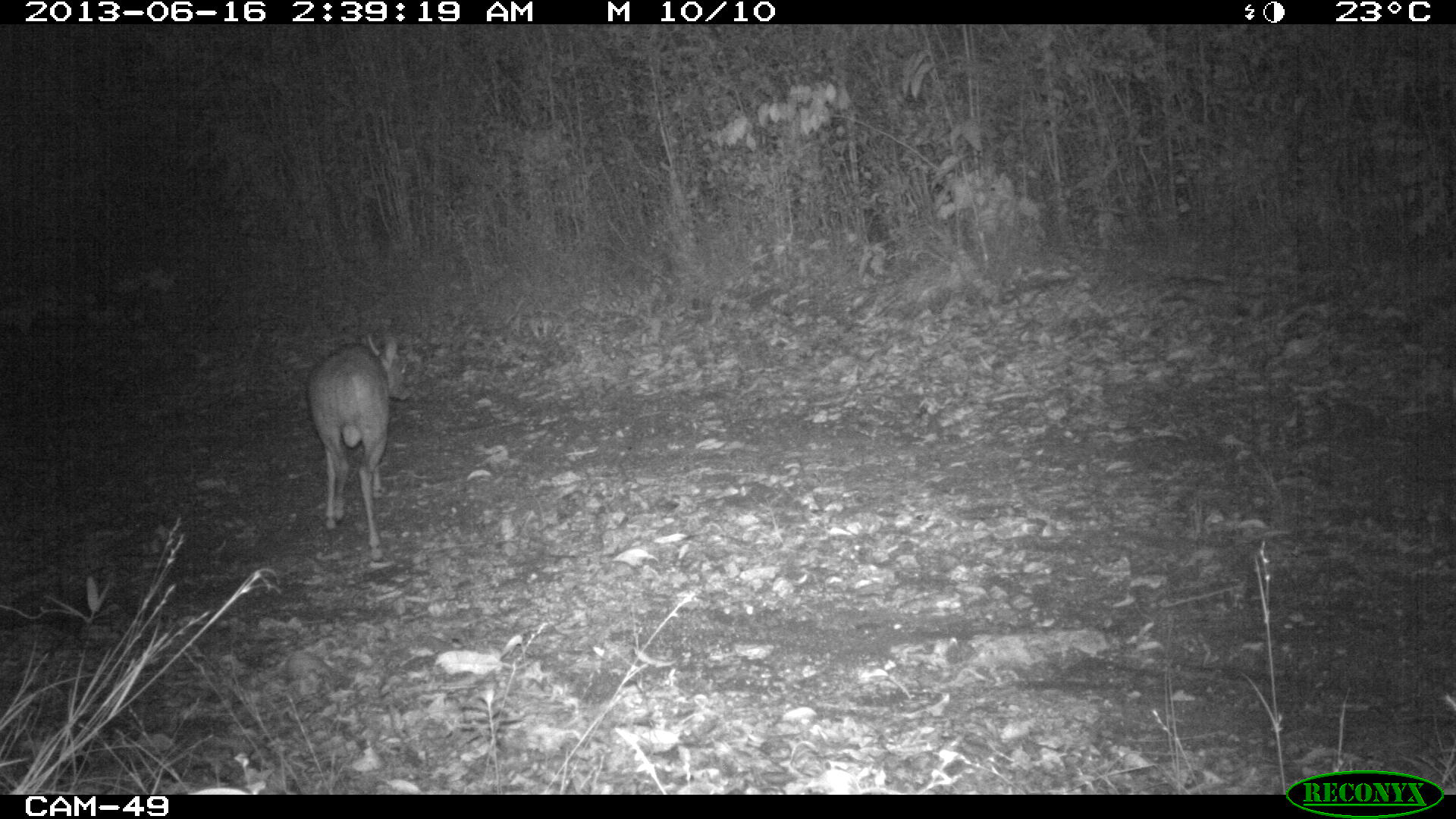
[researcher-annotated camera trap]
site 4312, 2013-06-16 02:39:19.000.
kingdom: Animalia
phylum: Chordata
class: Mammalia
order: Artiodactyla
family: Cervidae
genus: Mazama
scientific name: Mazama temama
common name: central american red brocket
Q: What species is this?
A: Mazama temama (central american red brocket).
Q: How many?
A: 1.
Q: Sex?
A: Male.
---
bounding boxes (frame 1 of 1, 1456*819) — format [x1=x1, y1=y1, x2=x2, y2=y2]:
mazama temama: [x1=304, y1=331, x2=410, y2=560]